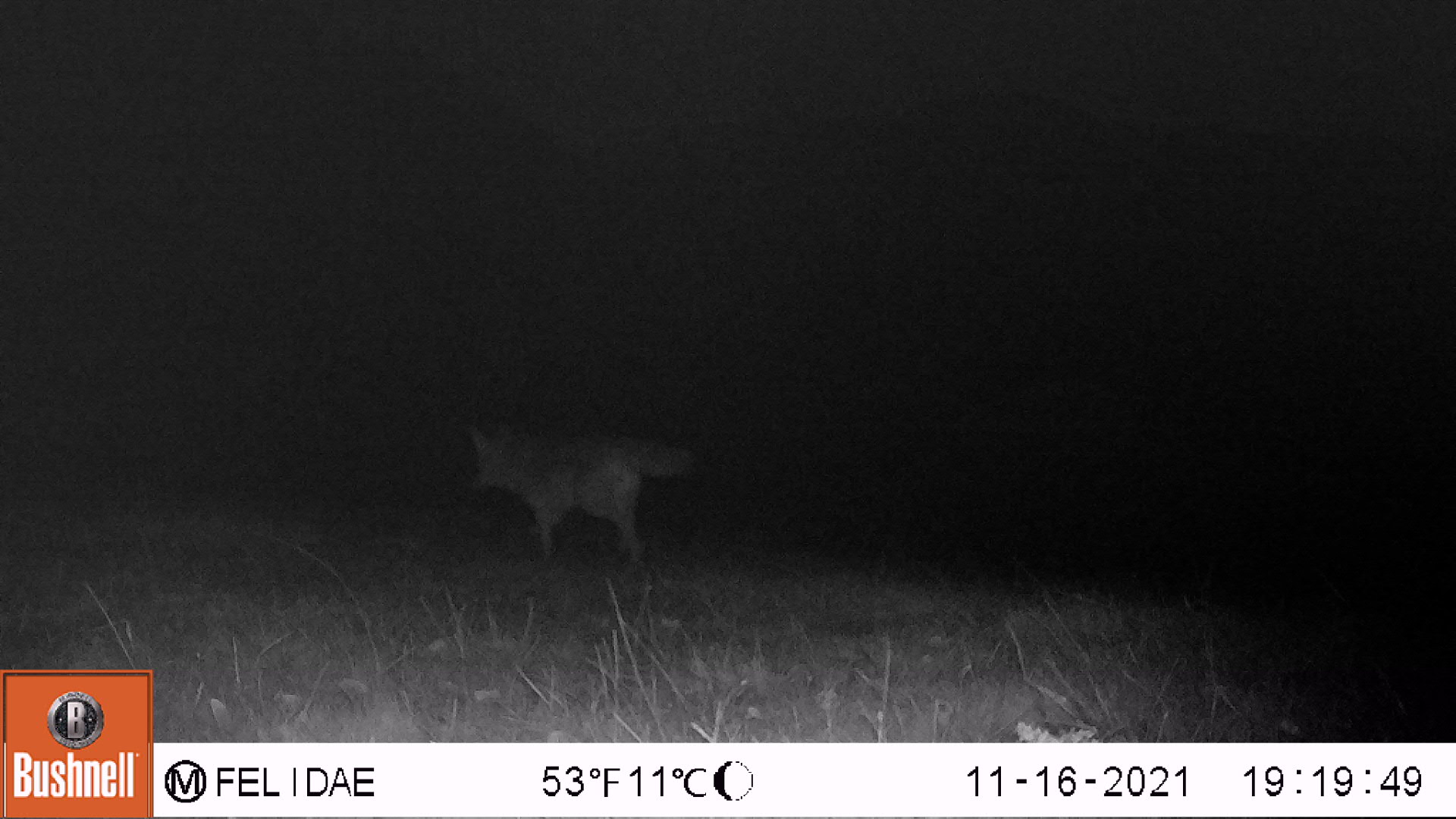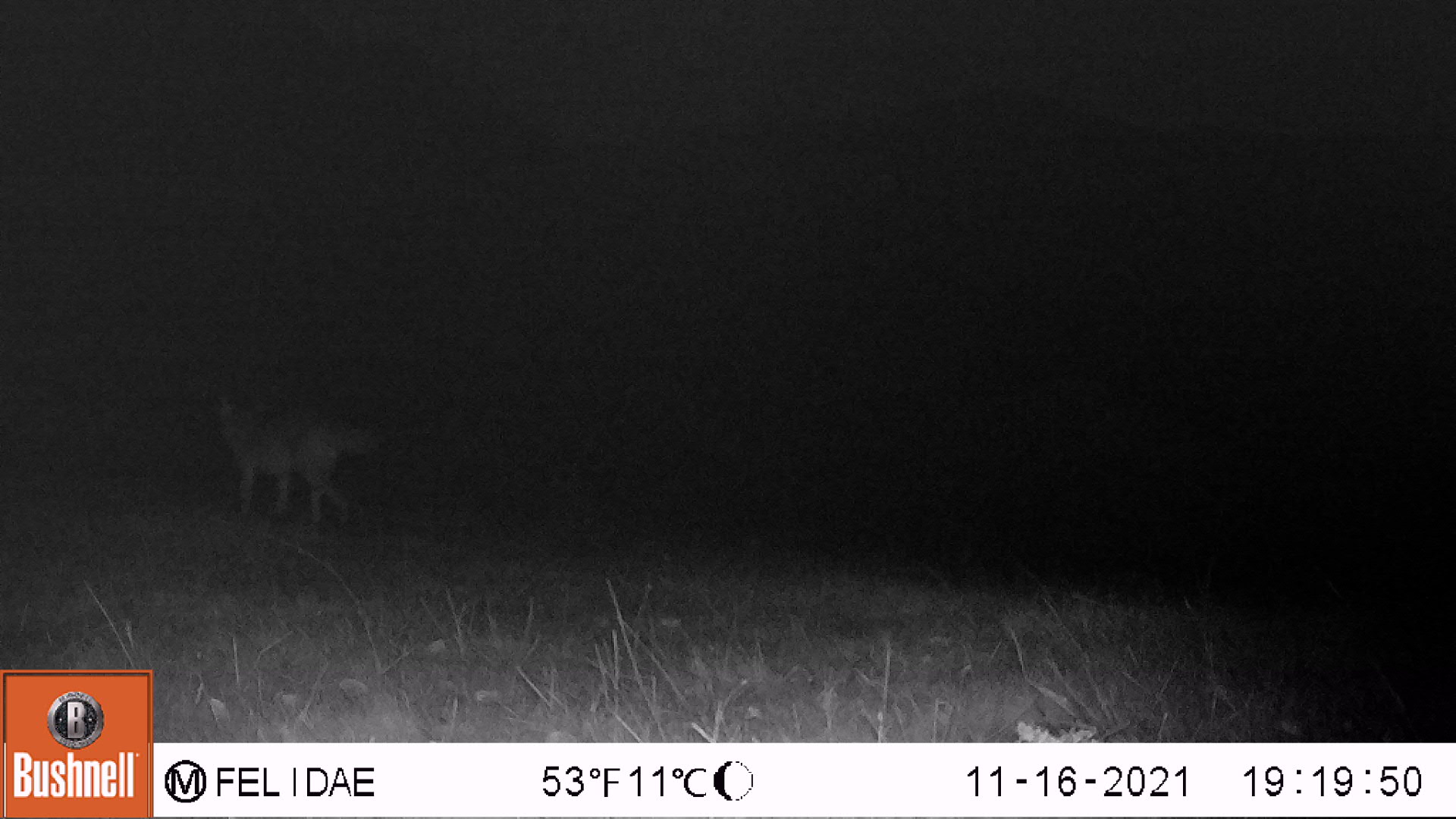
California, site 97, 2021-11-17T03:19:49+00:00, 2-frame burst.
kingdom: Animalia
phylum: Chordata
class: Mammalia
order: Carnivora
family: Canidae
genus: Canis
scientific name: Canis latrans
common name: coyote